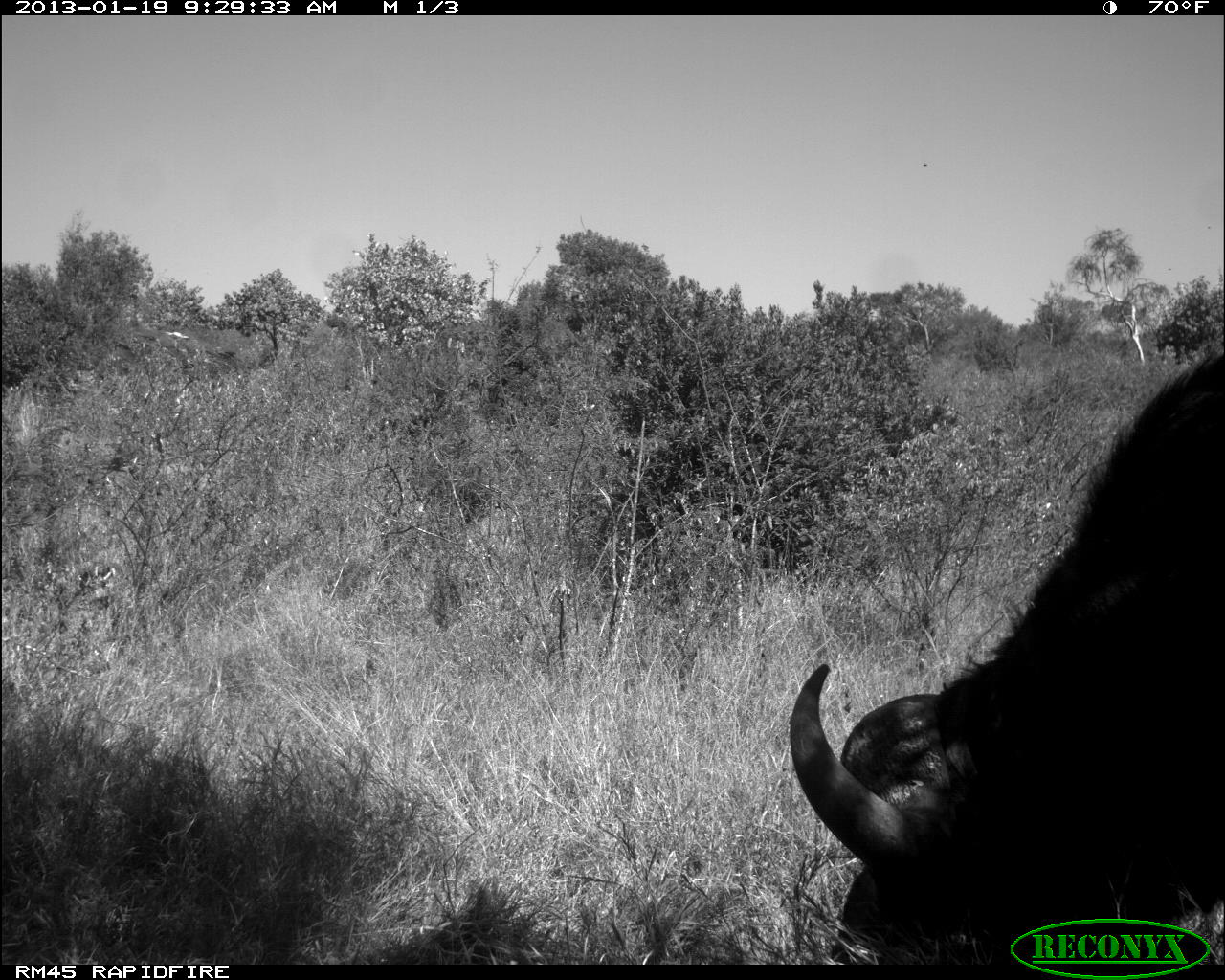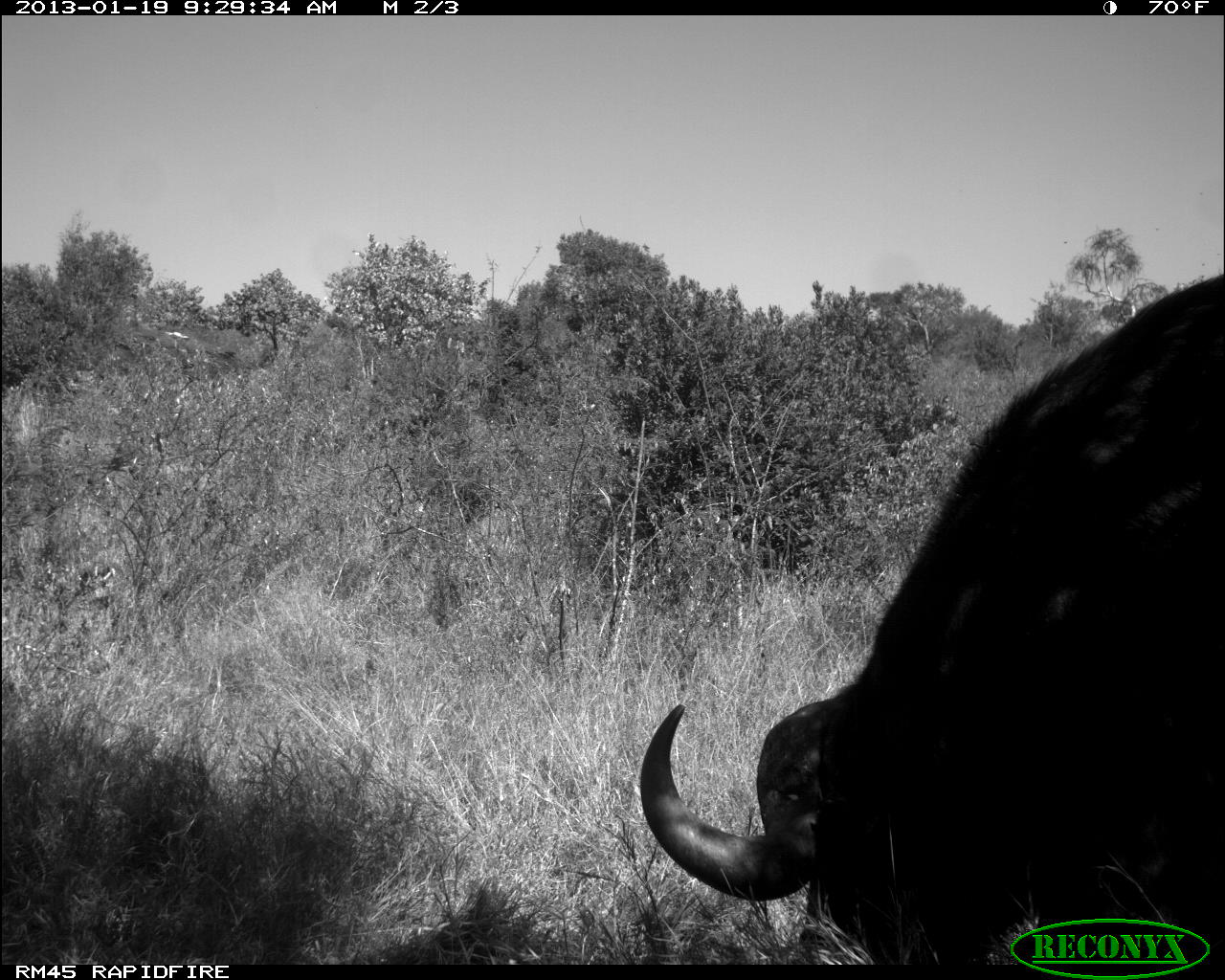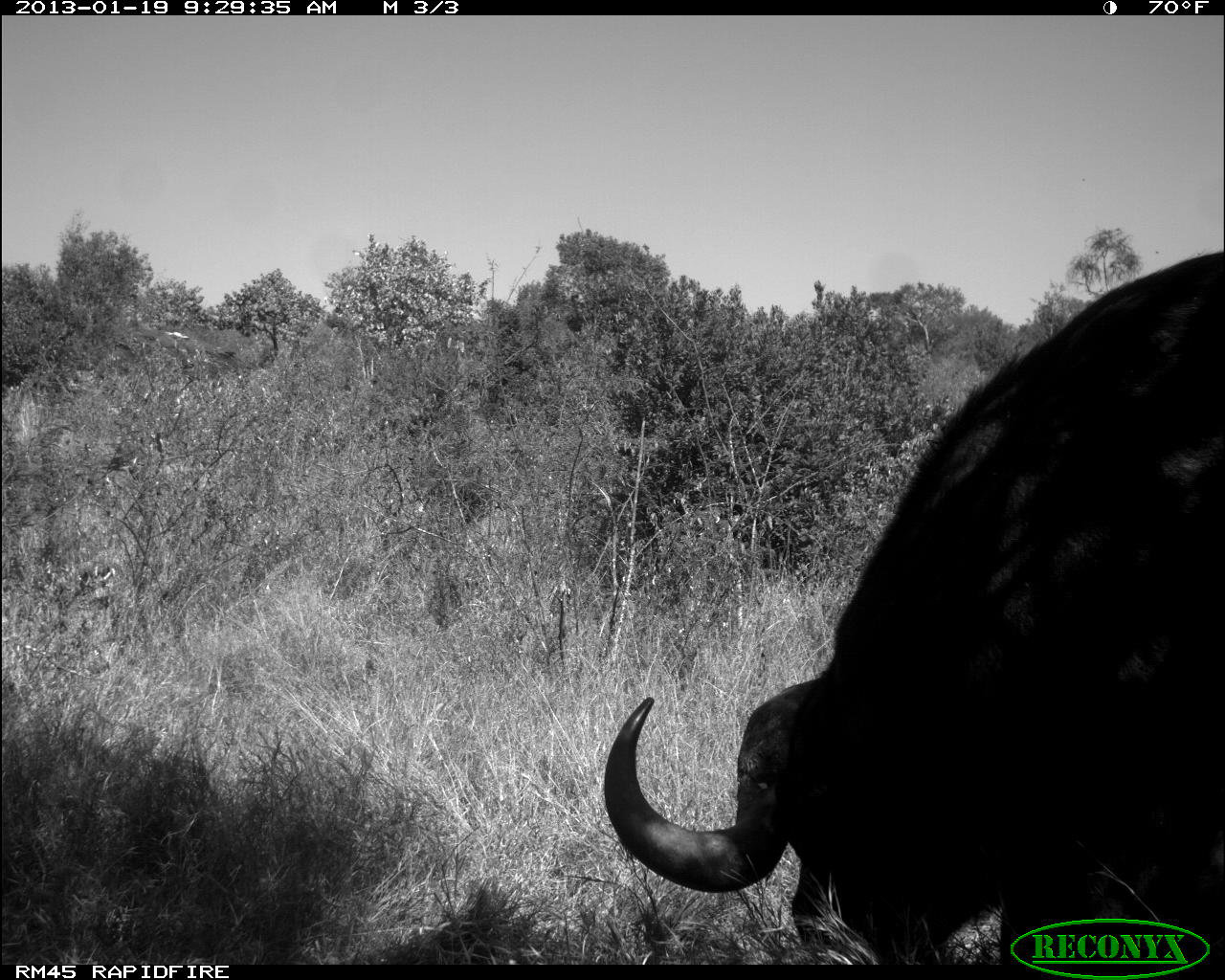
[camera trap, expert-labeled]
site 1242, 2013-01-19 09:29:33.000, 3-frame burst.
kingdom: Animalia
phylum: Chordata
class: Mammalia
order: Artiodactyla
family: Bovidae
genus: Syncerus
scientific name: Syncerus caffer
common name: african buffalo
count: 1